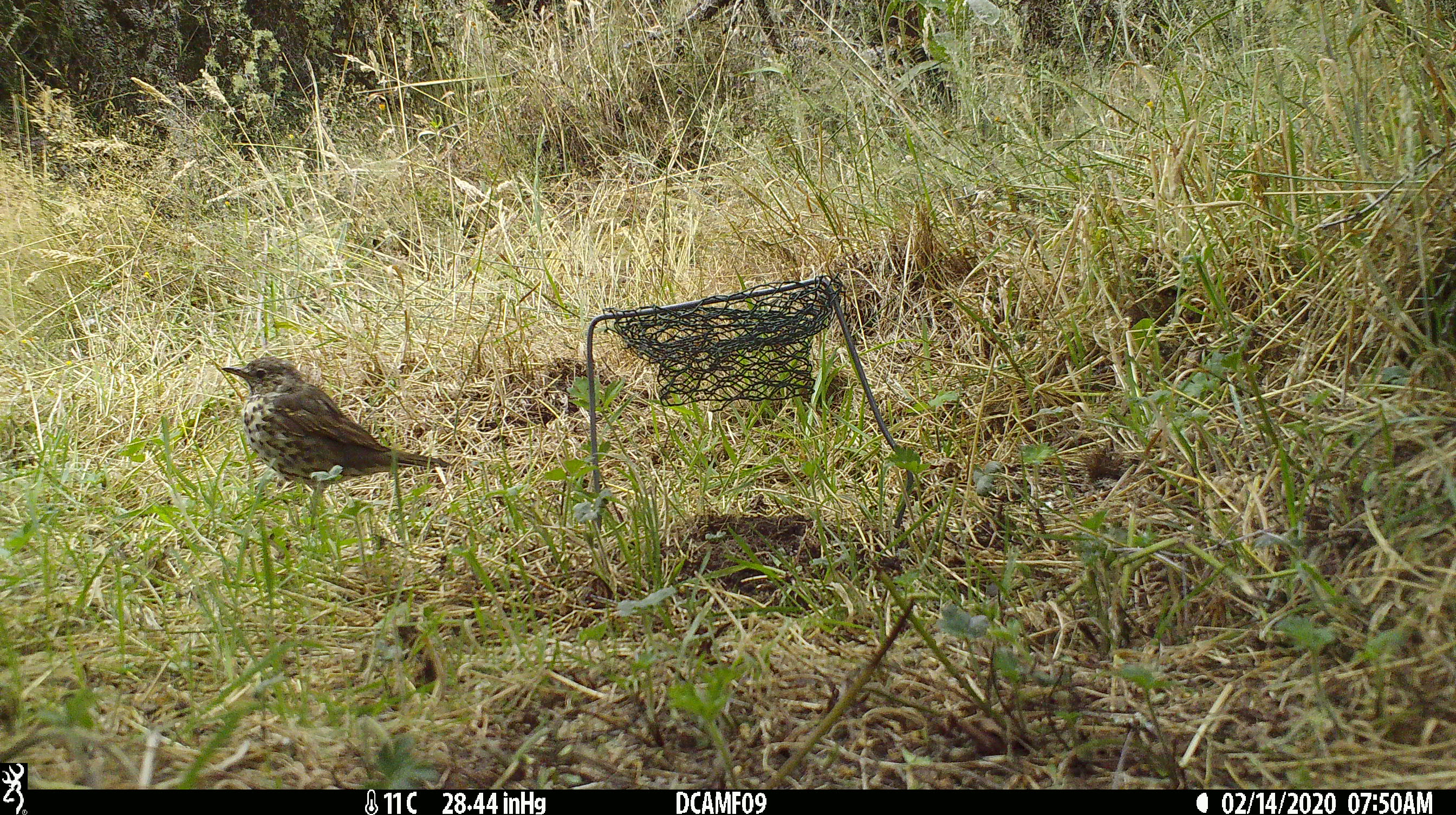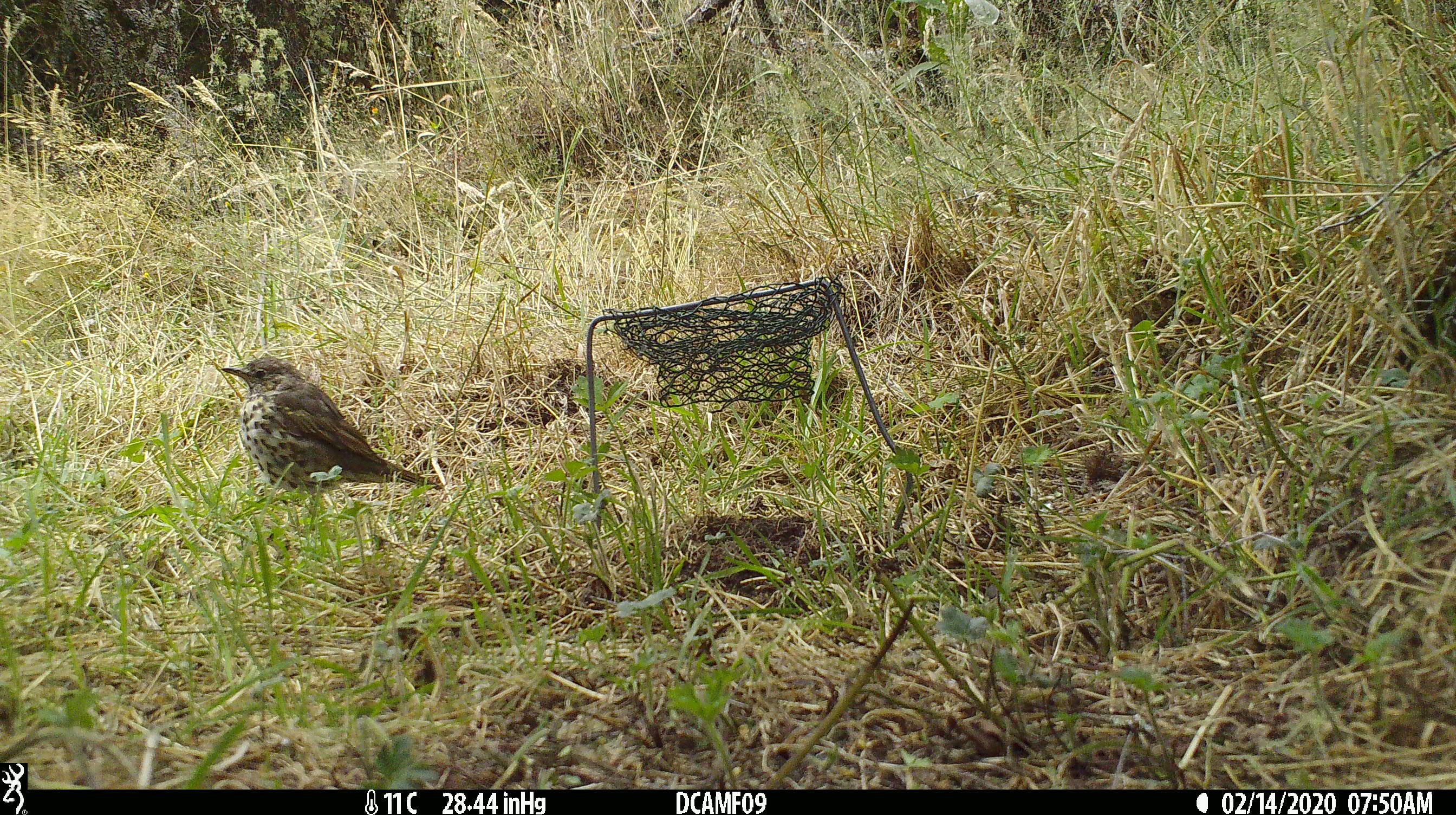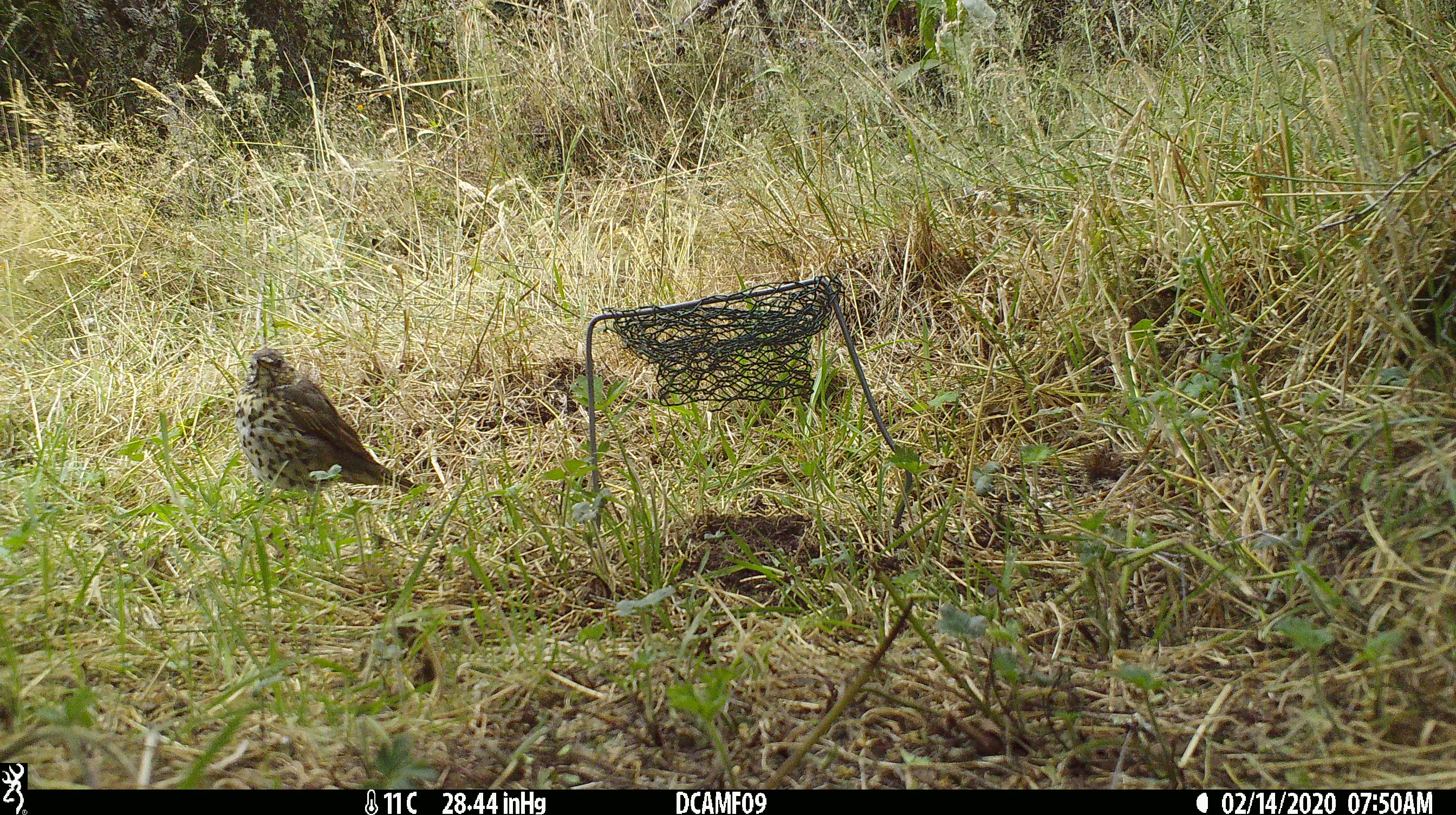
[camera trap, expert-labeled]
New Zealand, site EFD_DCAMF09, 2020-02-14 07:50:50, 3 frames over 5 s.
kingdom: Animalia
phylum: Chordata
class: Aves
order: Passeriformes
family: Turdidae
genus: Turdus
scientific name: Turdus philomelos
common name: song thrush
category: thrush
Thrush (song thrush) (Turdus philomelos).